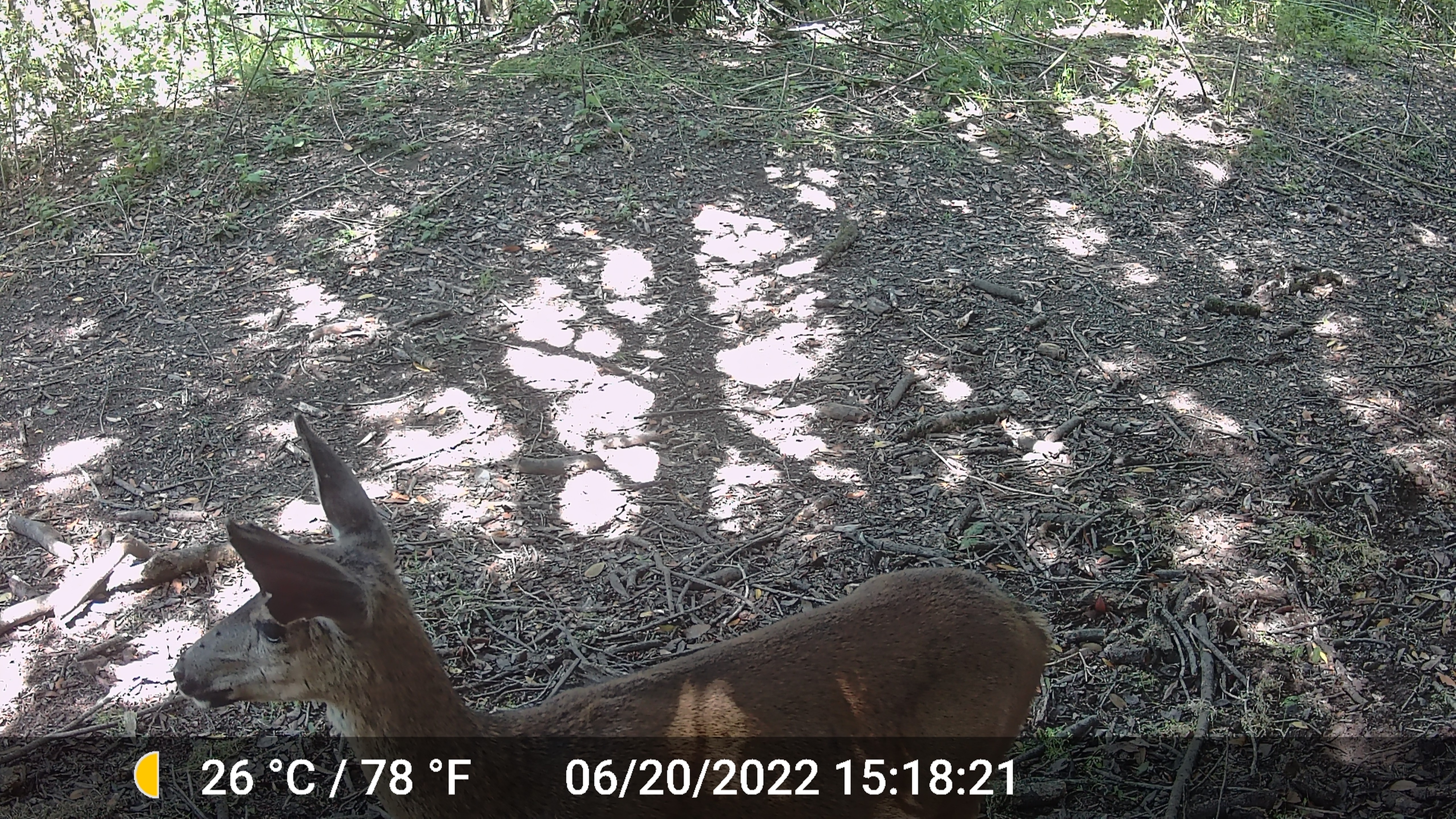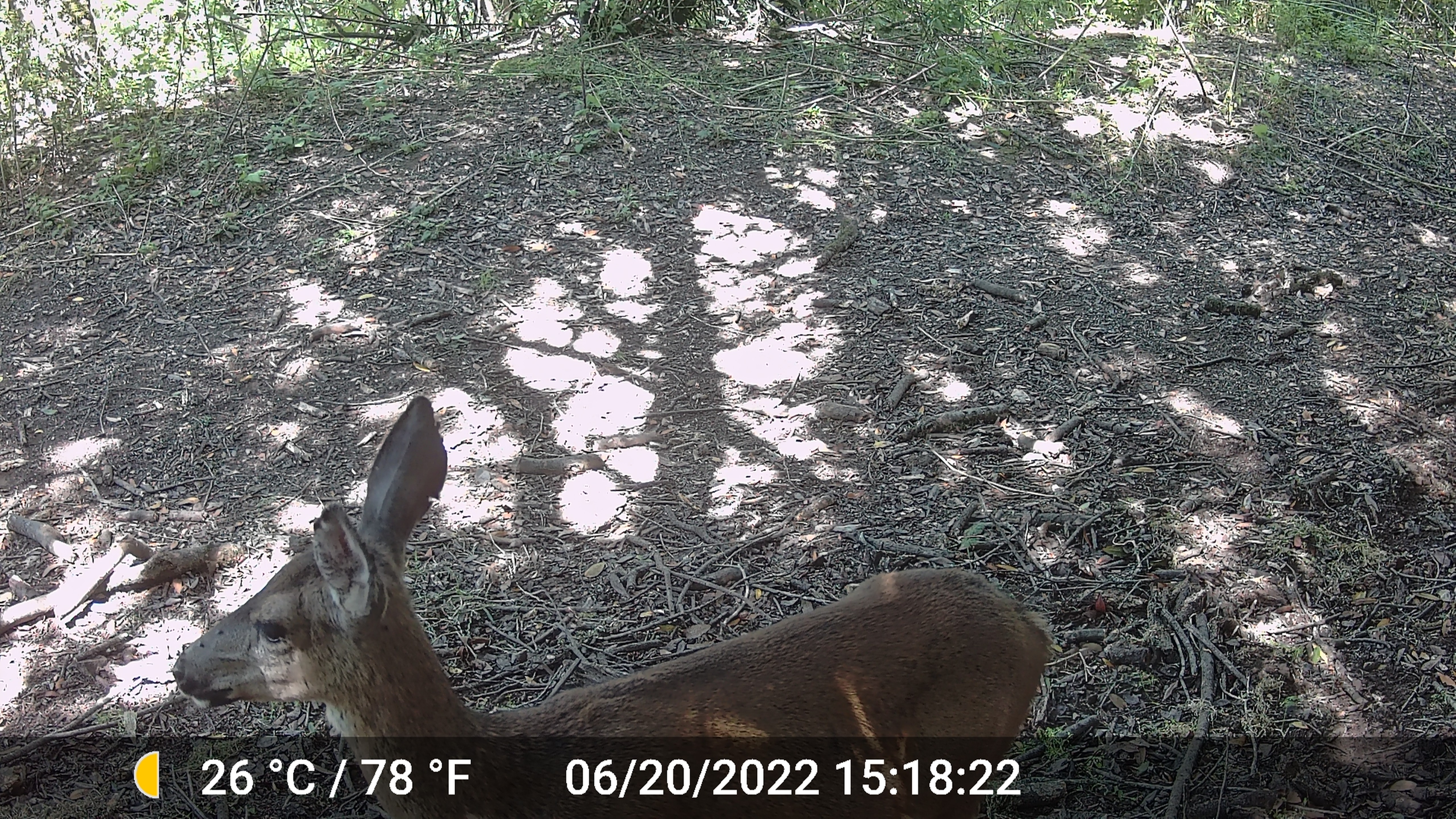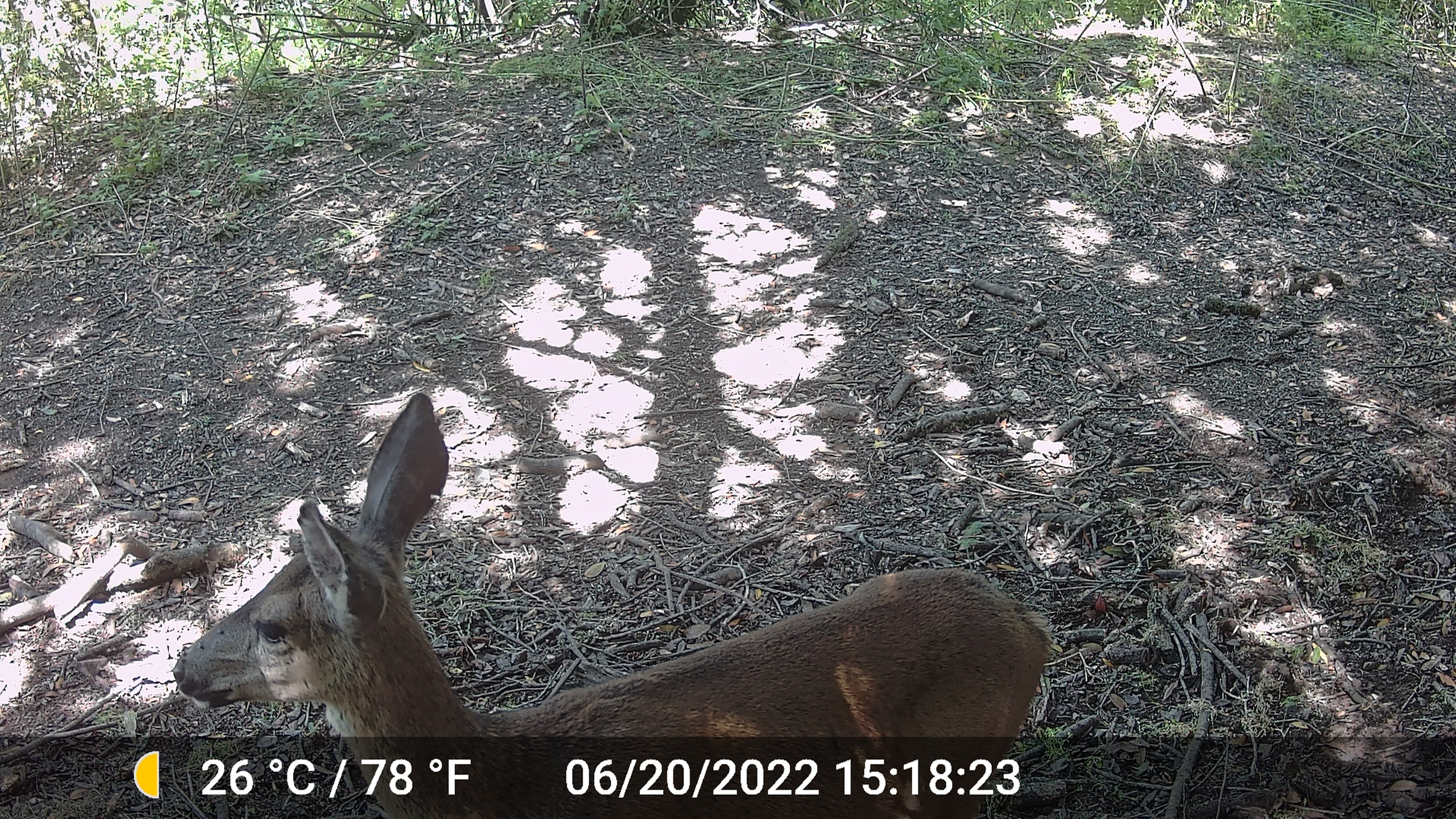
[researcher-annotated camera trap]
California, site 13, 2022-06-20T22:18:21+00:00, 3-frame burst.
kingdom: Animalia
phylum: Chordata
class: Mammalia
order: Artiodactyla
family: Cervidae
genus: Odocoileus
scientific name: Odocoileus hemionus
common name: mule deer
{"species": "mule deer (Odocoileus hemionus)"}